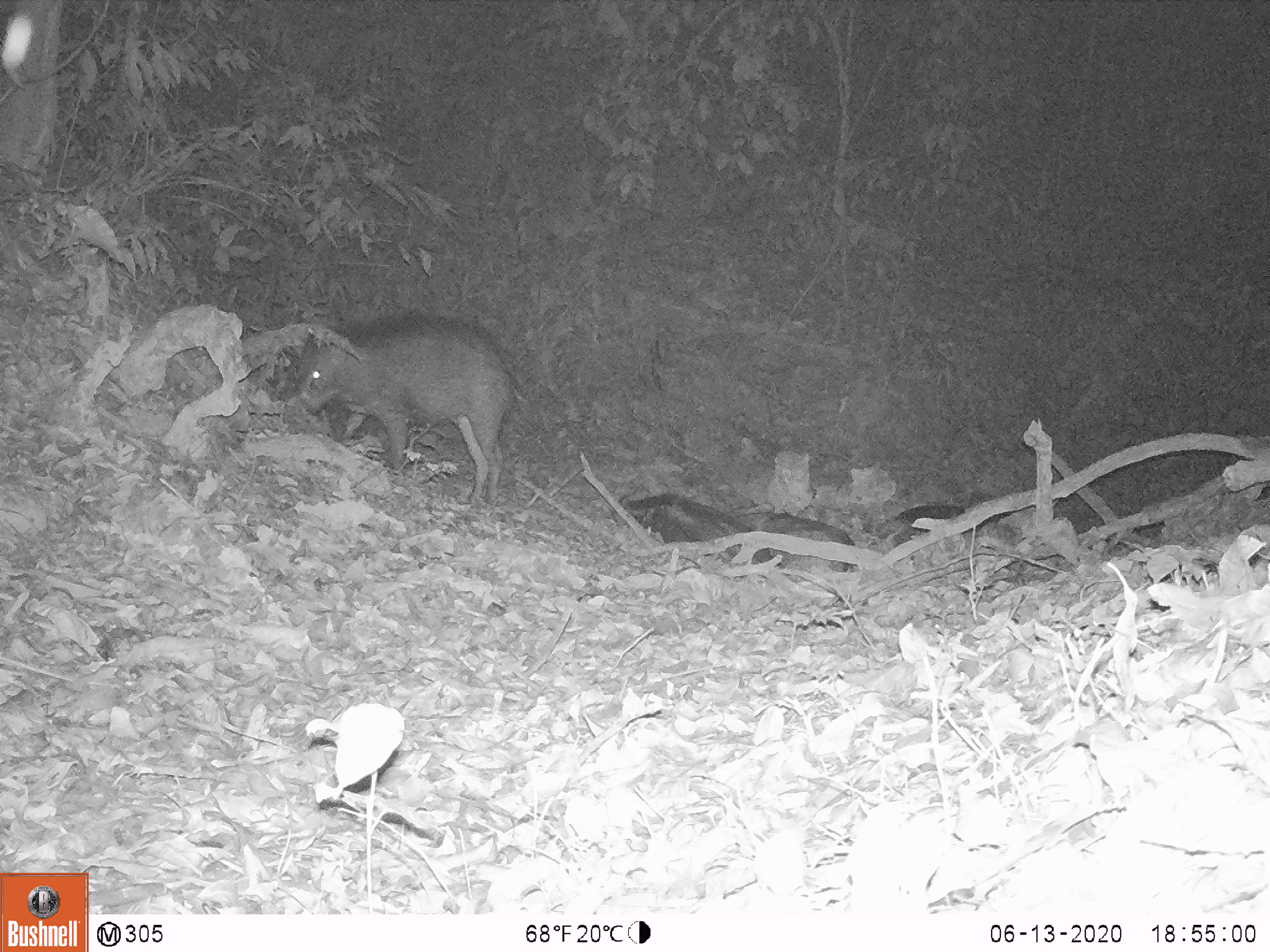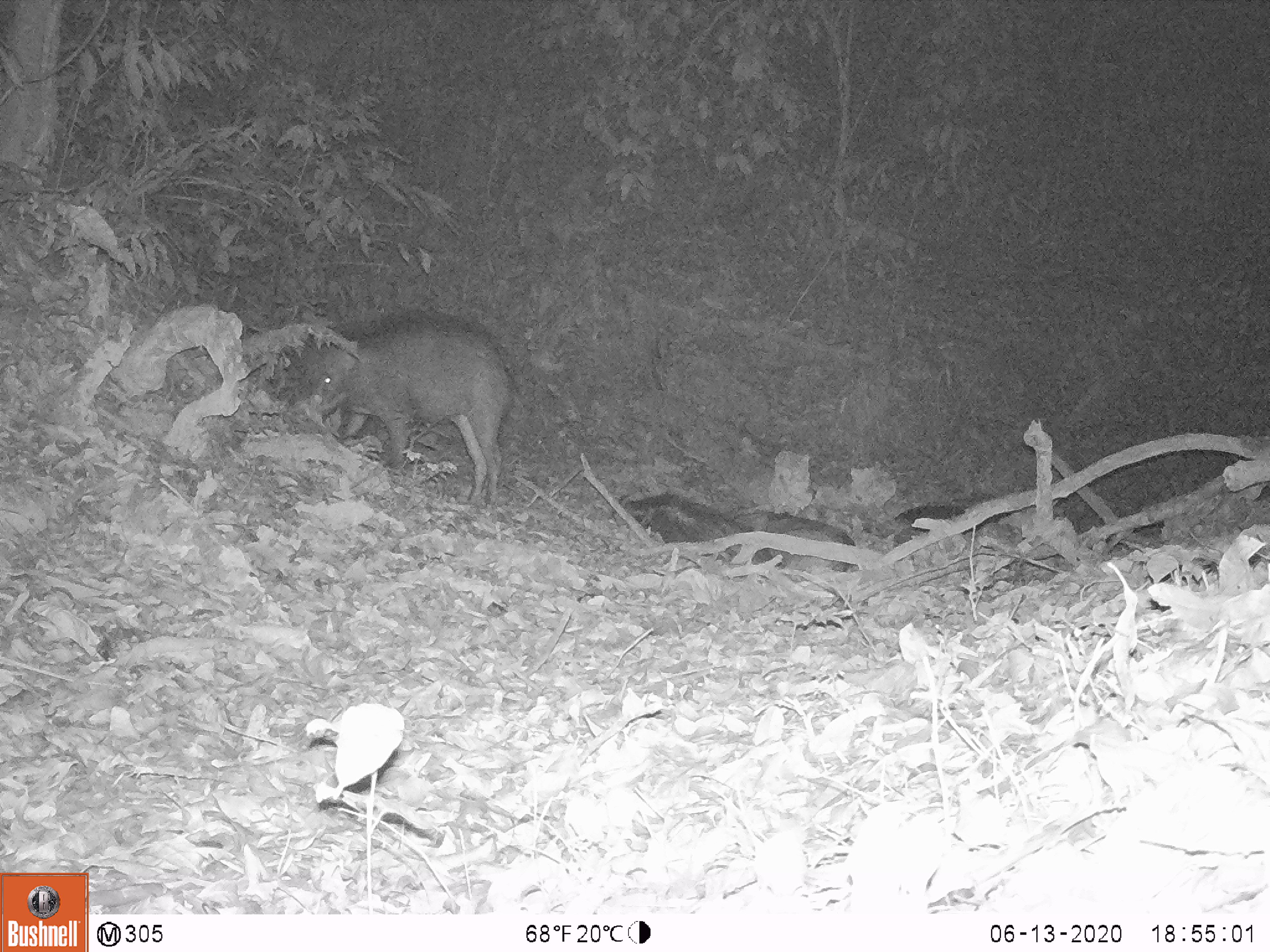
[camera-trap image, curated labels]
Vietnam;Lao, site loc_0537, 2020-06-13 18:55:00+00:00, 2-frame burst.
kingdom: Animalia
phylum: Chordata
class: Mammalia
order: Artiodactyla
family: Suidae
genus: Sus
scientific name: Sus scrofa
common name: eurasian wild pig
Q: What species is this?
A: Eurasian wild pig (Sus scrofa).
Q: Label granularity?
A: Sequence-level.